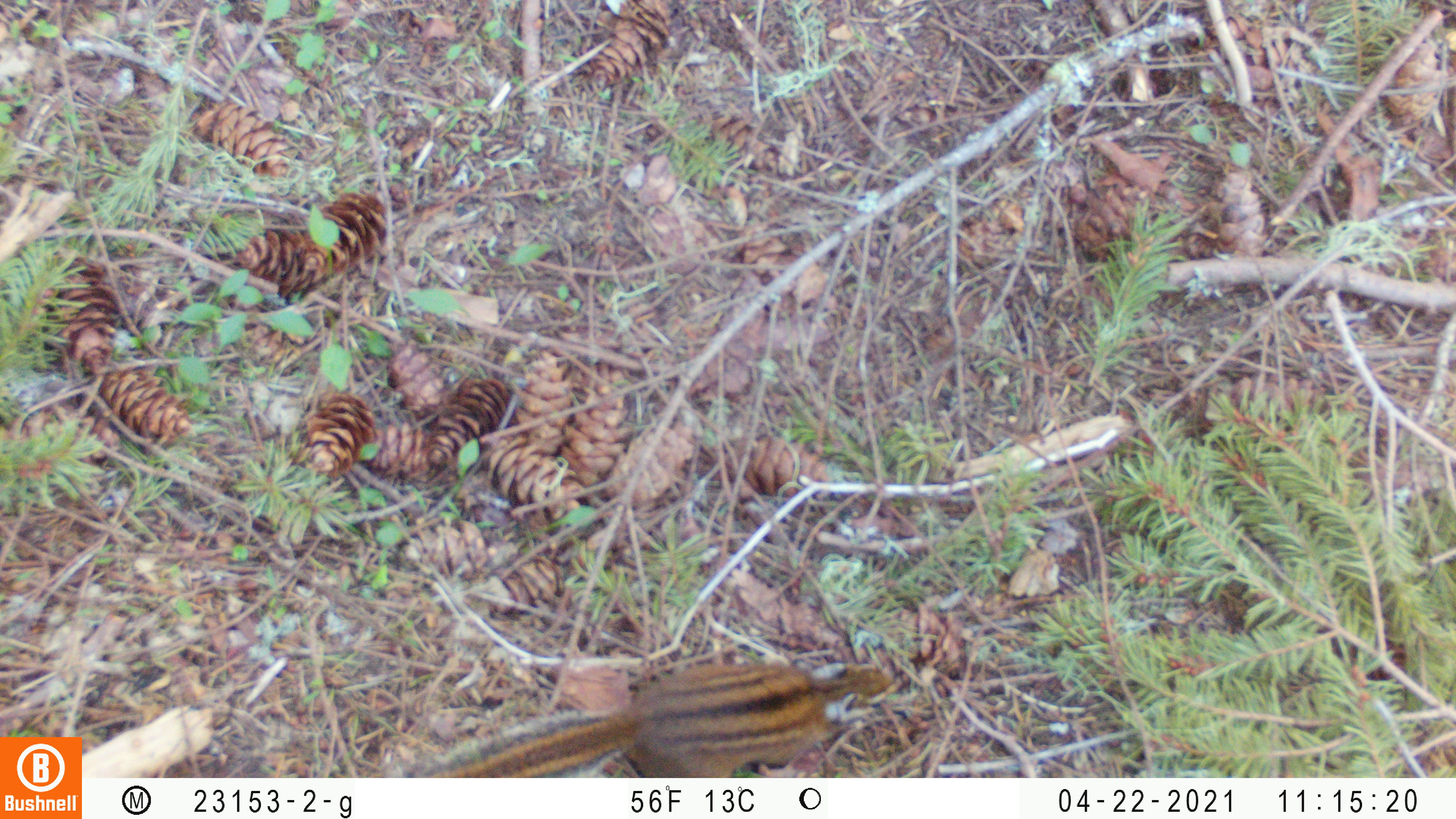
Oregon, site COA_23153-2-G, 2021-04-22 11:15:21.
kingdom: Animalia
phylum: Chordata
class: Mammalia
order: Rodentia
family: Sciuridae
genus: Neotamias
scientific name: Neotamias townsendii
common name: townsend's chipmunk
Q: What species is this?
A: Townsend's chipmunk (Neotamias townsendii).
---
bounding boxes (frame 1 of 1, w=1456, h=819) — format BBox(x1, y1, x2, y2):
townsend's chipmunk: BBox(417, 641, 911, 772)